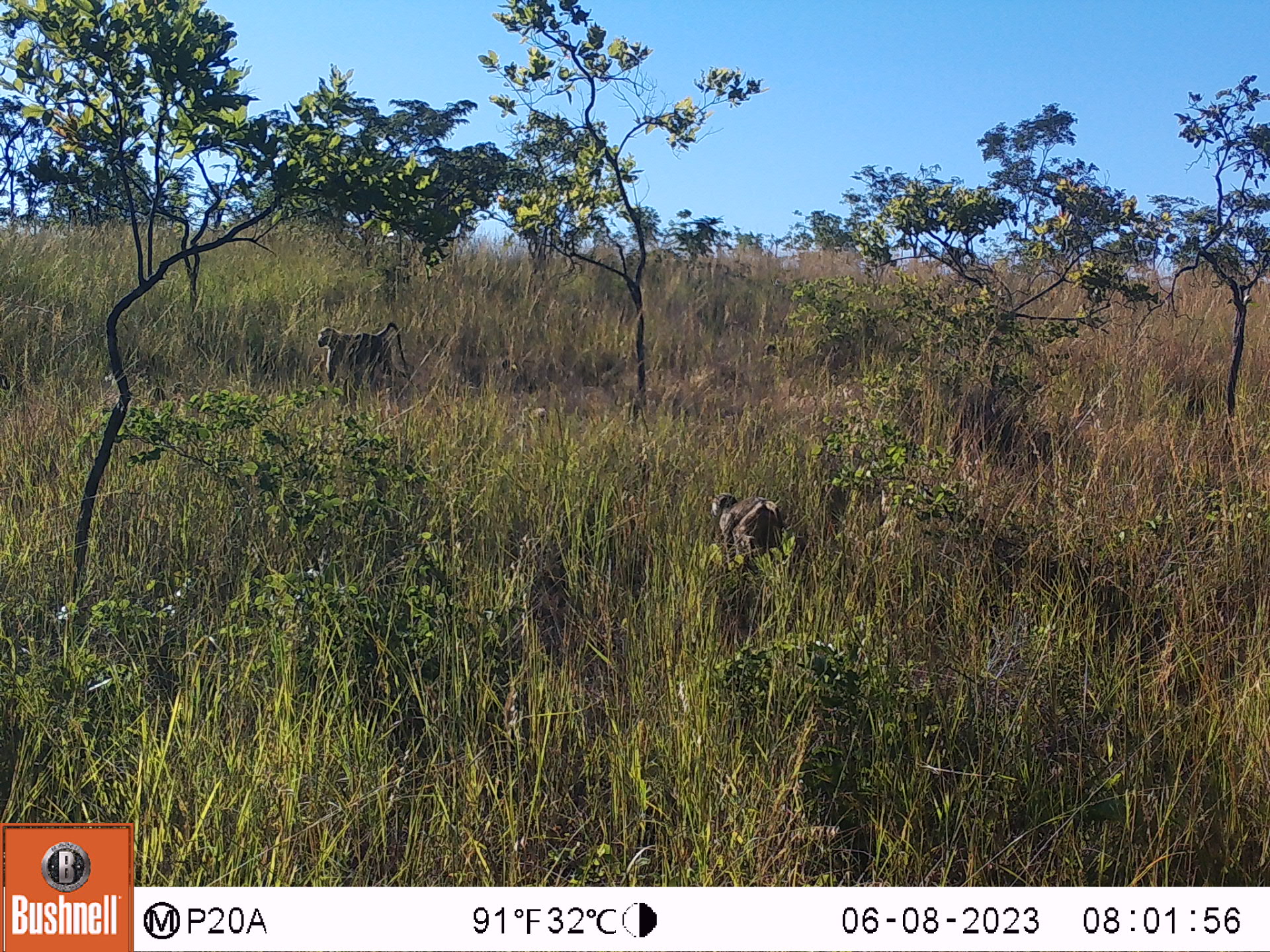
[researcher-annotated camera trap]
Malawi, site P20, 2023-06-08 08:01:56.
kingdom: Animalia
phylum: Chordata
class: Mammalia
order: Primates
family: Cercopithecidae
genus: Papio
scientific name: Papio cynocephalus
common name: yellow baboon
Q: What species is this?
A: Yellow baboon (Papio cynocephalus).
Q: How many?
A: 2.